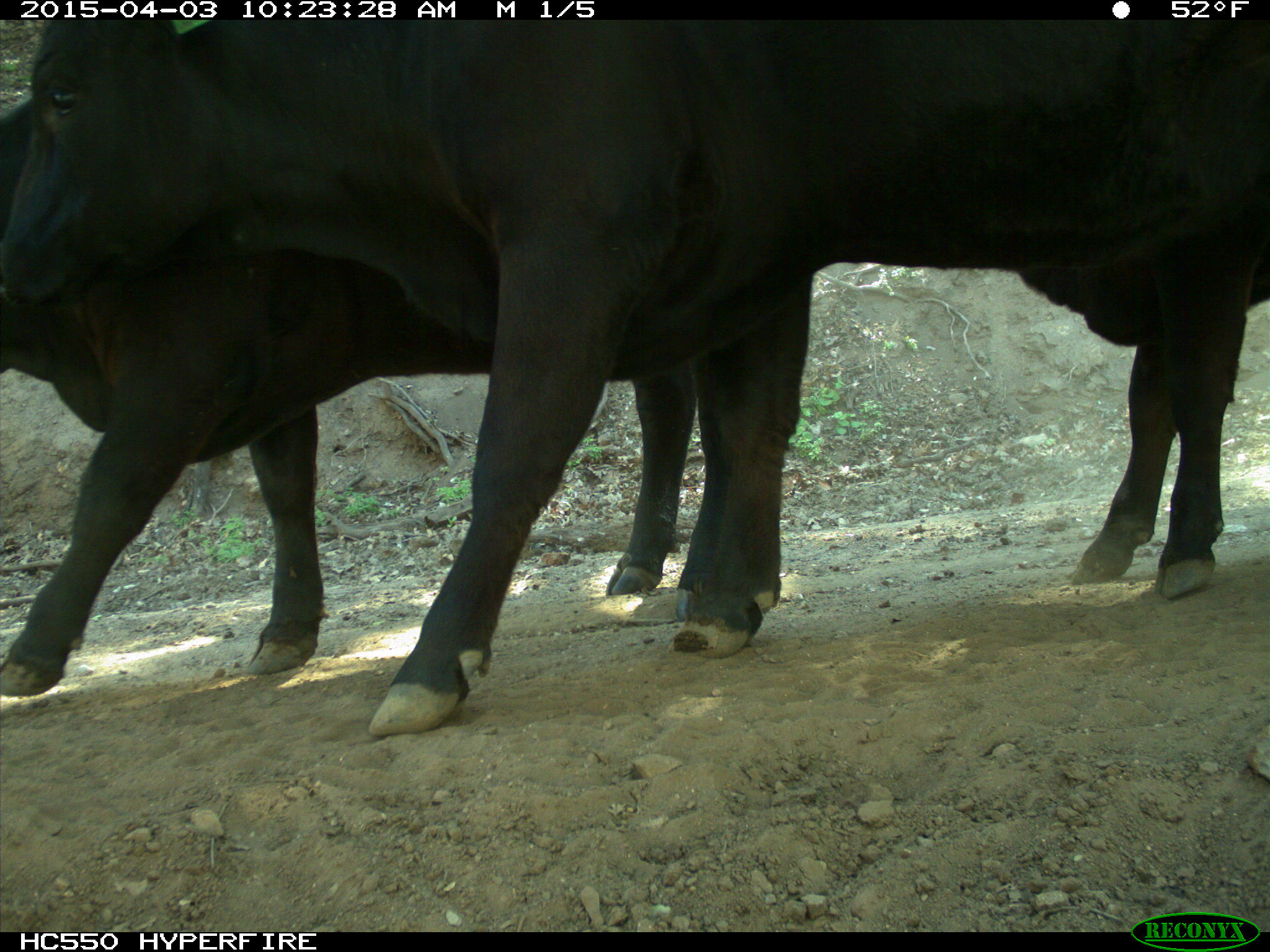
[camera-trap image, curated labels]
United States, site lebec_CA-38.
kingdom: Animalia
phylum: Chordata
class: Mammalia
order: Artiodactyla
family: Bovidae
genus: Bos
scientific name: Bos taurus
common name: domestic cow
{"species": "Bos taurus (domestic cow)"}